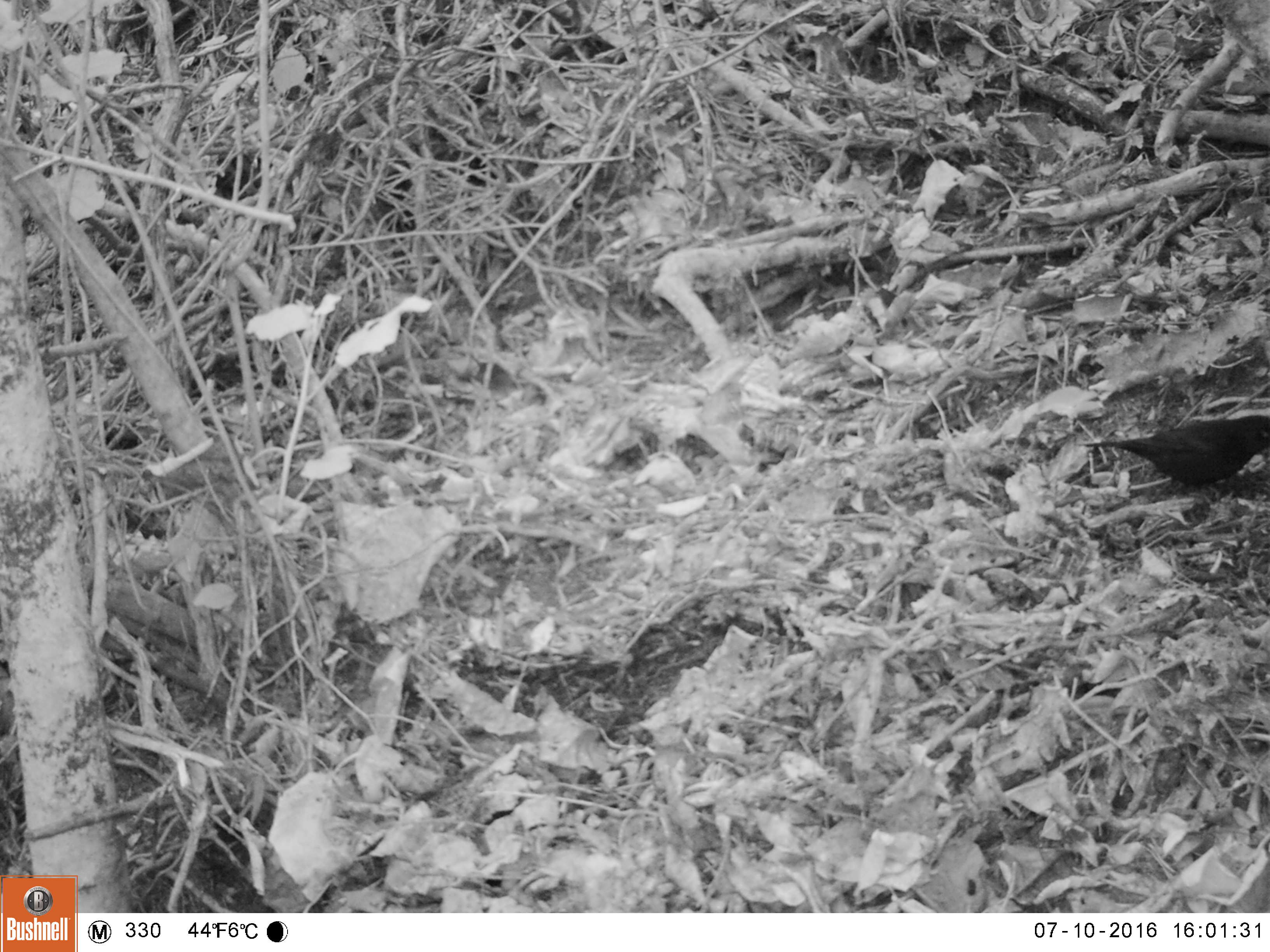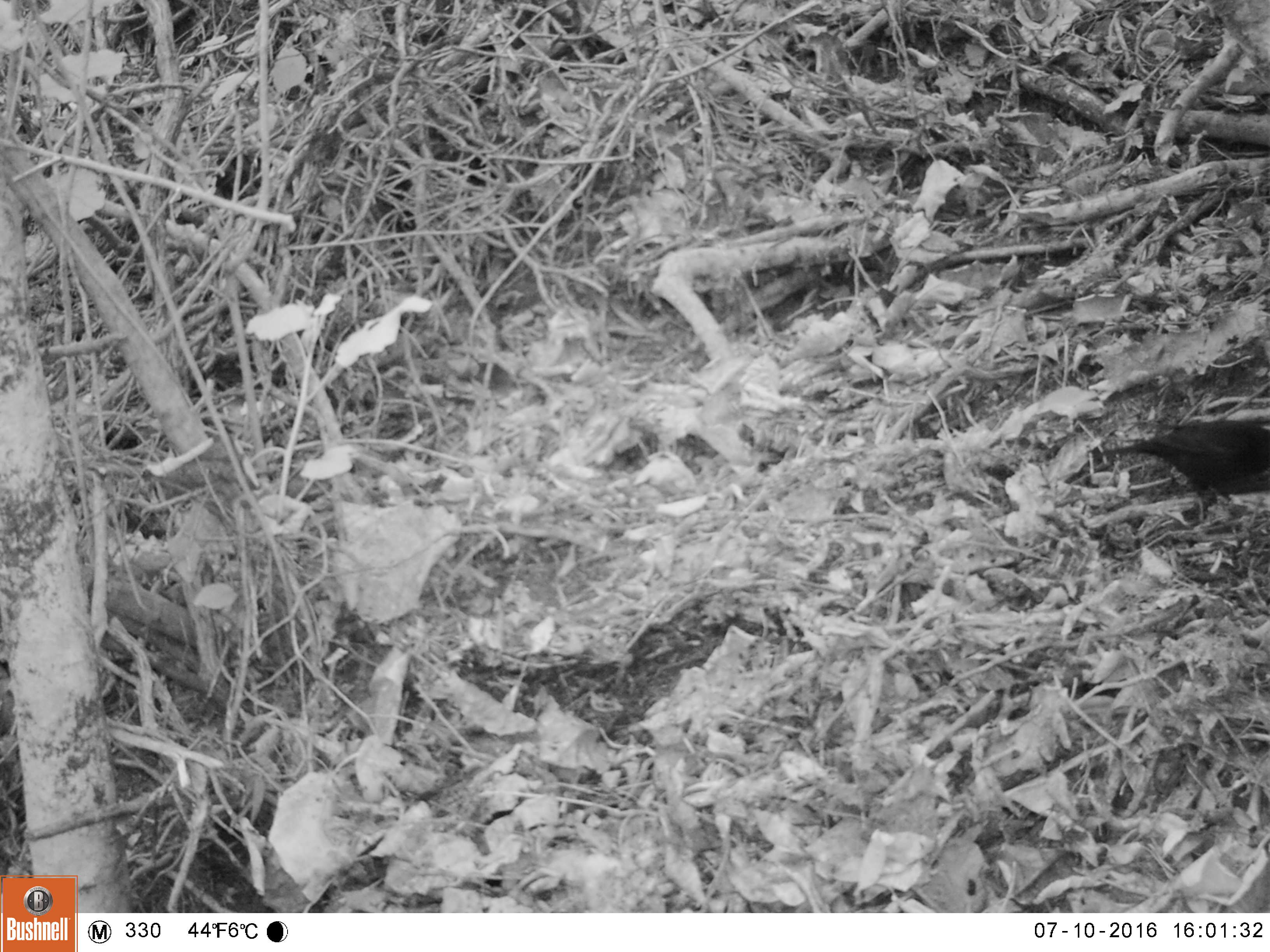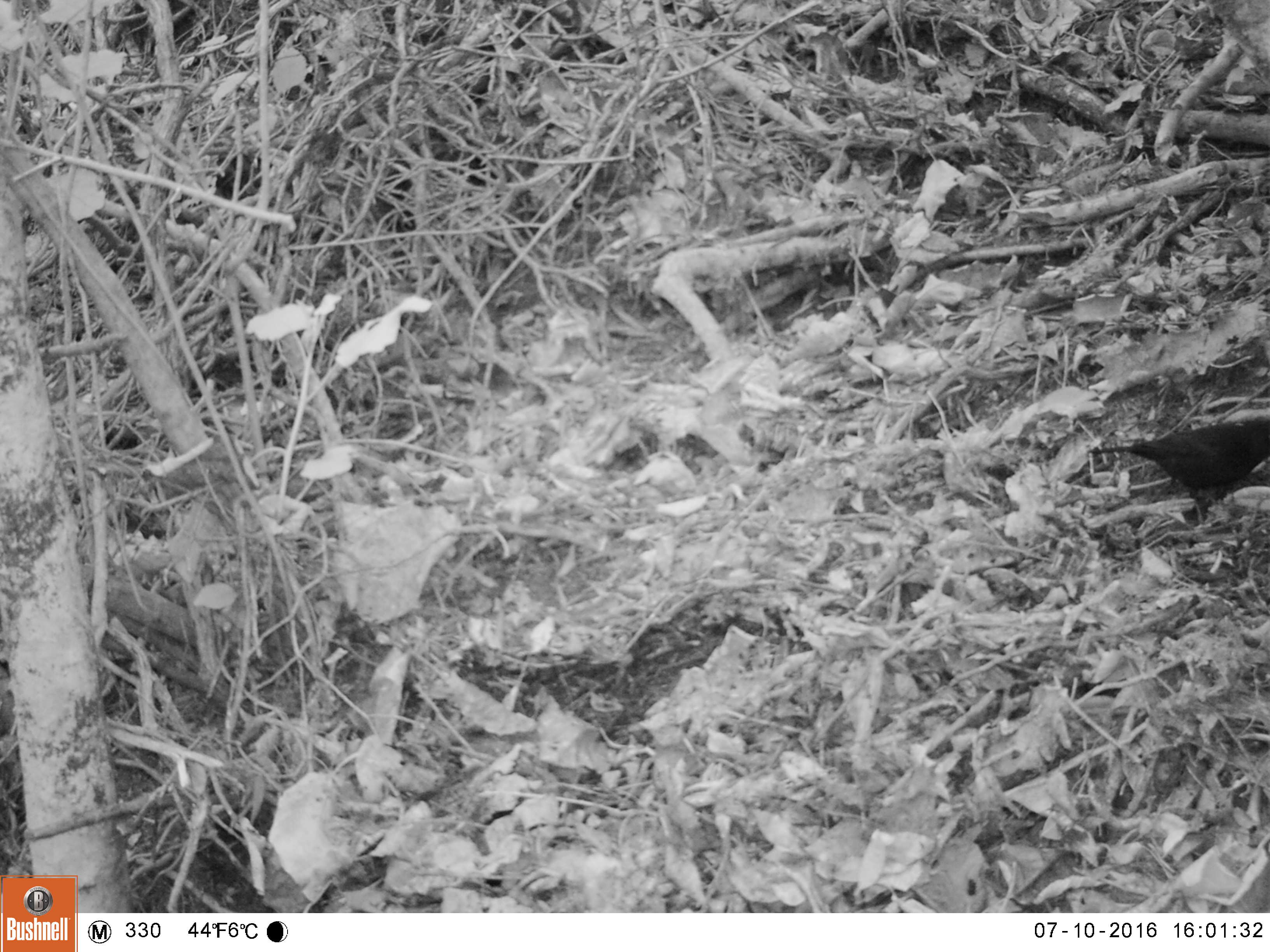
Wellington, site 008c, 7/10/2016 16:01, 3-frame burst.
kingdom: Animalia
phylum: Chordata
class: Aves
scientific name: Aves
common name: bird